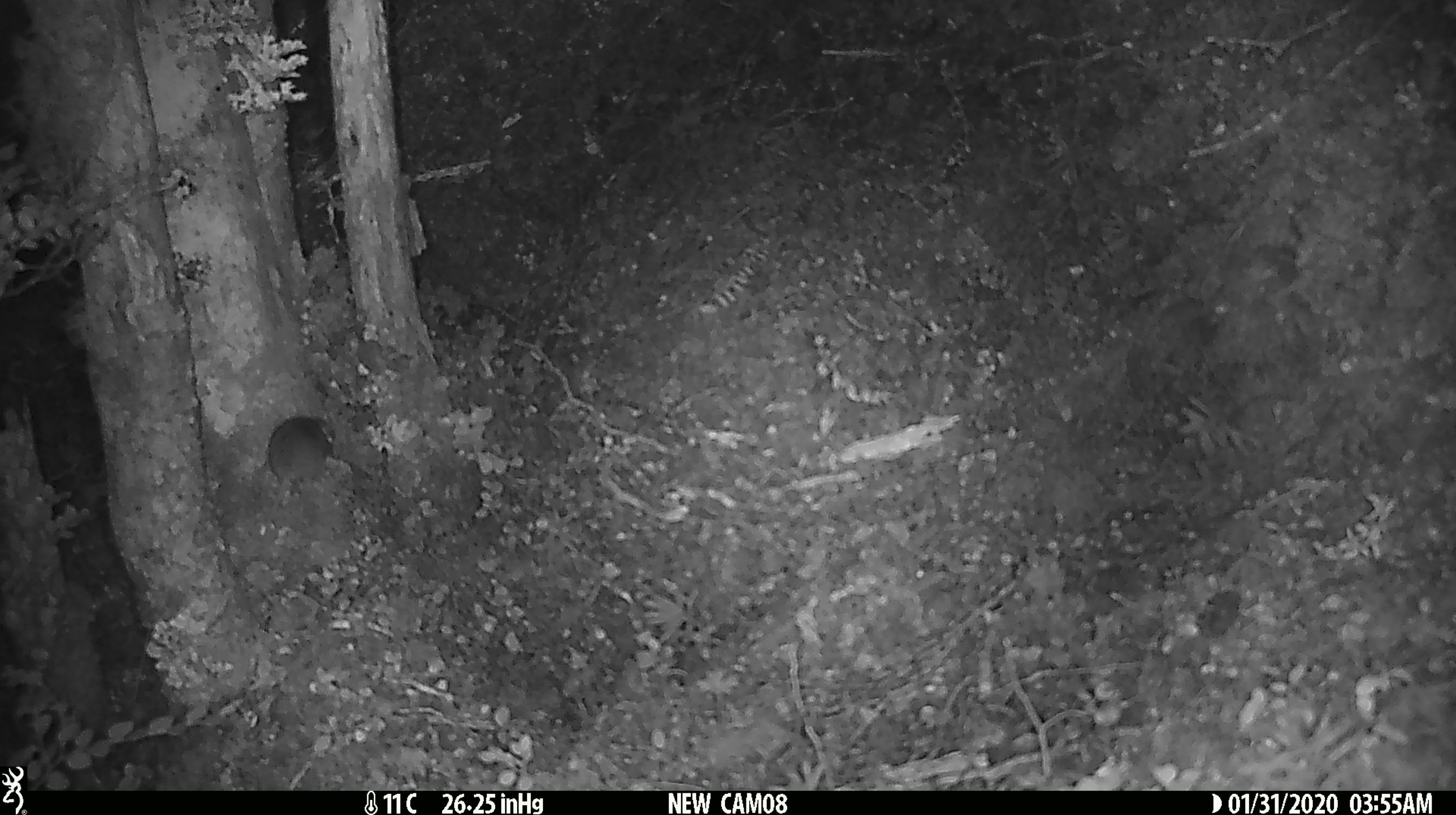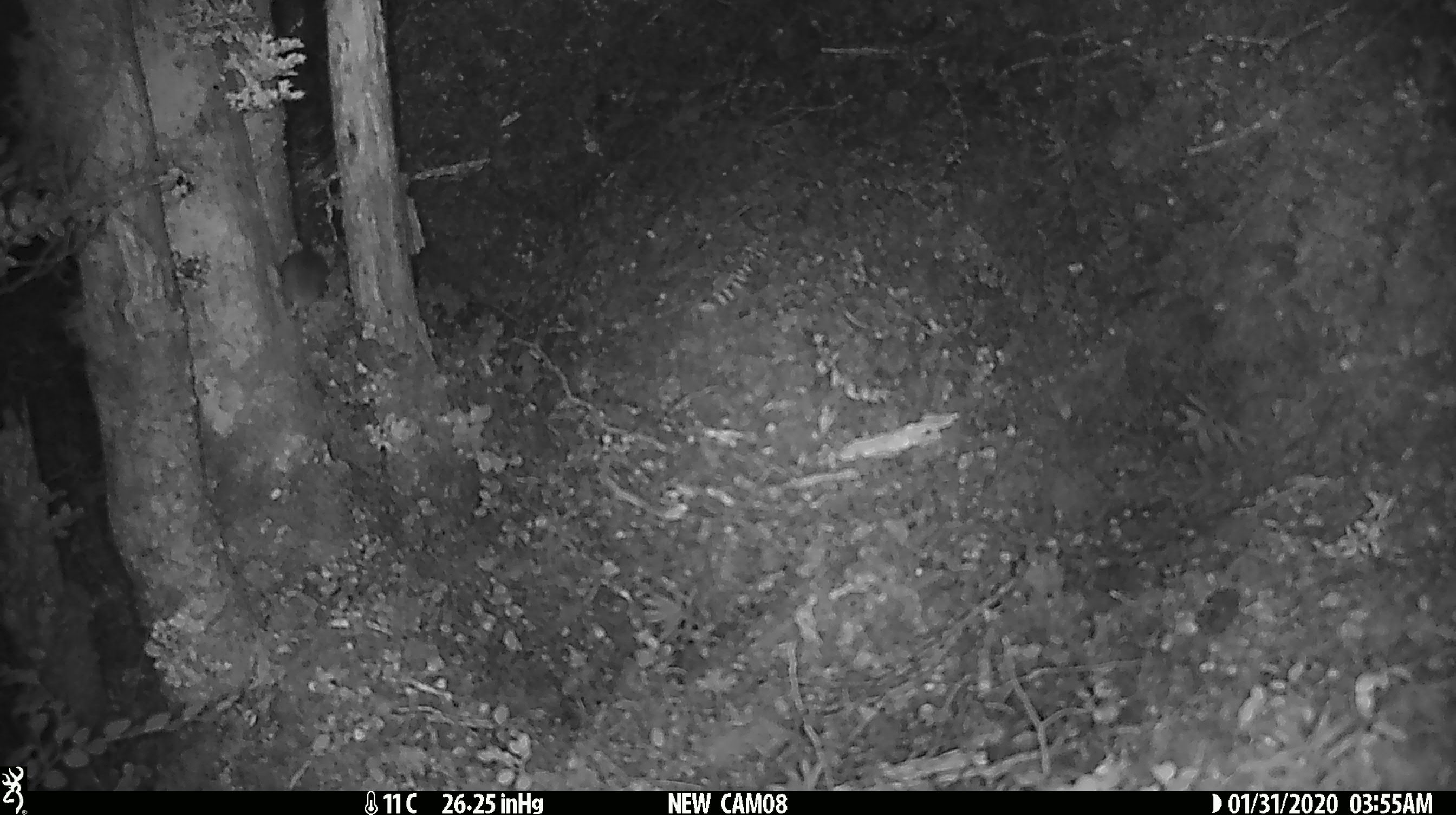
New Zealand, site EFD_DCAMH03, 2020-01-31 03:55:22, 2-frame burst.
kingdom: Animalia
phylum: Chordata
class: Mammalia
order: Rodentia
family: Muridae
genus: Rattus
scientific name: Rattus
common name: rat